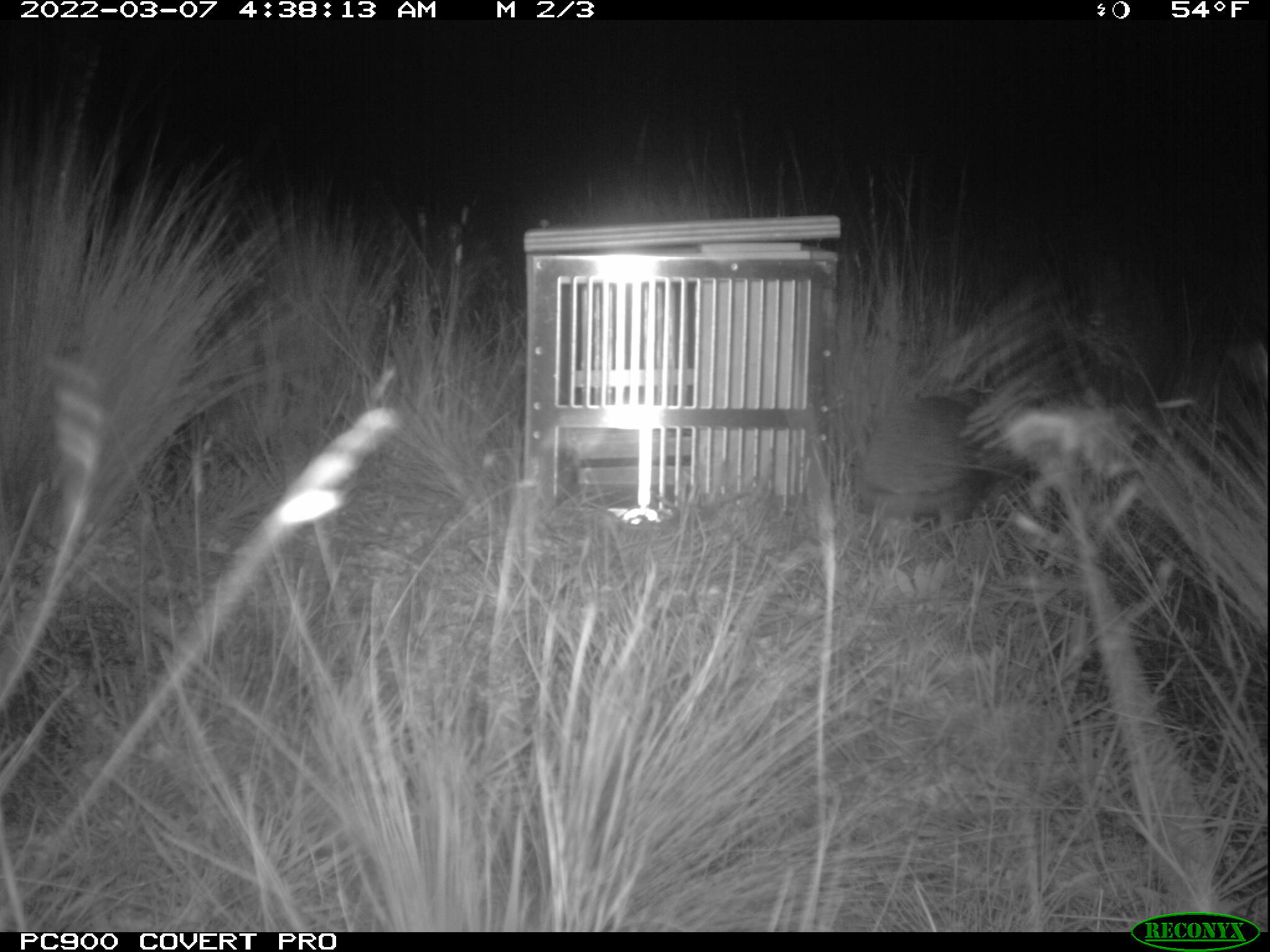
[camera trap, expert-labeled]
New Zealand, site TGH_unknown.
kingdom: Animalia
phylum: Chordata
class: Mammalia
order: Eulipotyphla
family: Erinaceidae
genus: Erinaceus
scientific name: Erinaceus europaeus europaeus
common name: european hedgehog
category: hedgehog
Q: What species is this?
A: Hedgehog (european hedgehog) (Erinaceus europaeus europaeus).